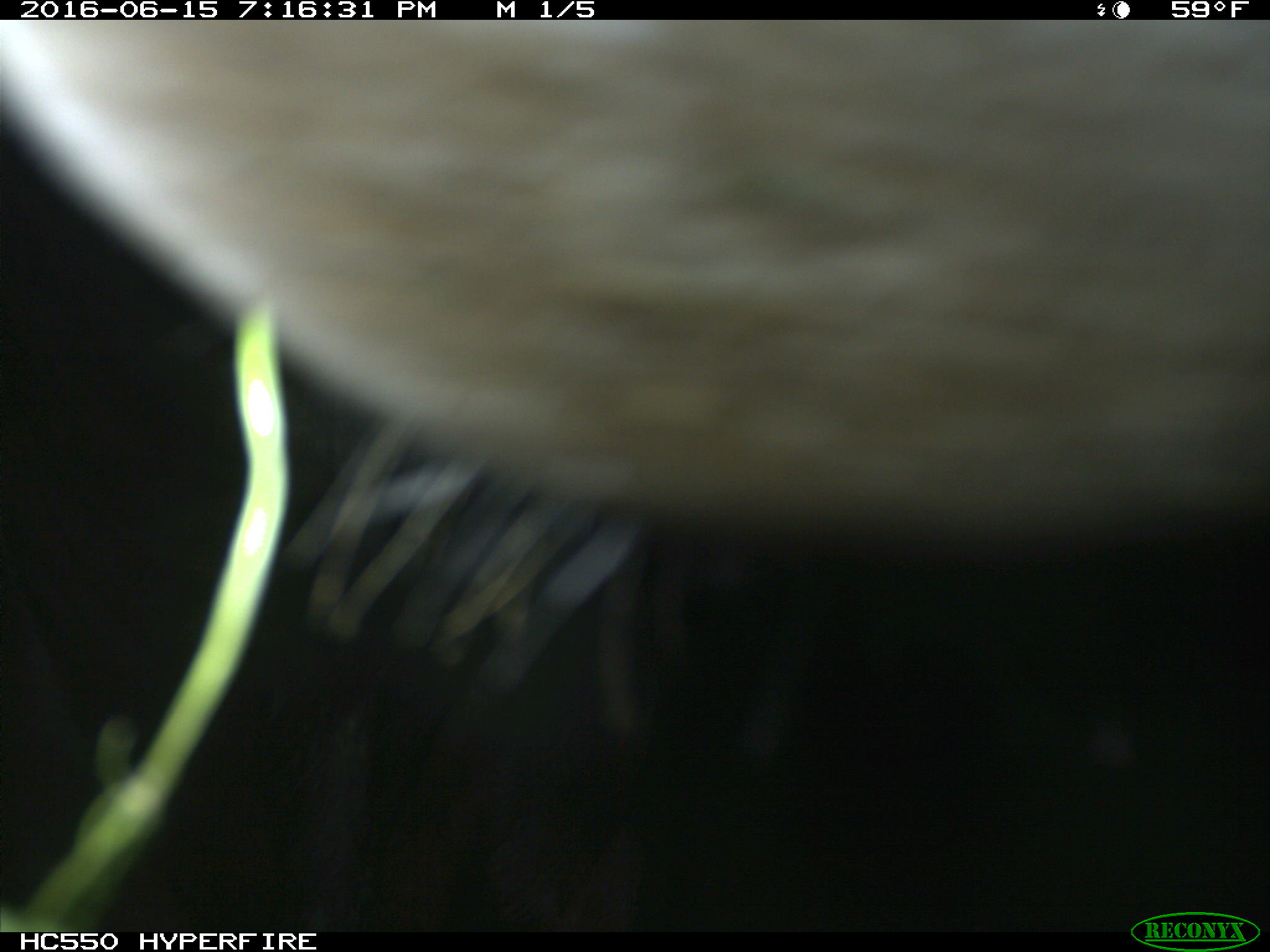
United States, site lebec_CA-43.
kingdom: Animalia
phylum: Chordata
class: Mammalia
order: Artiodactyla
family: Bovidae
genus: Bos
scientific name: Bos taurus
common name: domestic cow